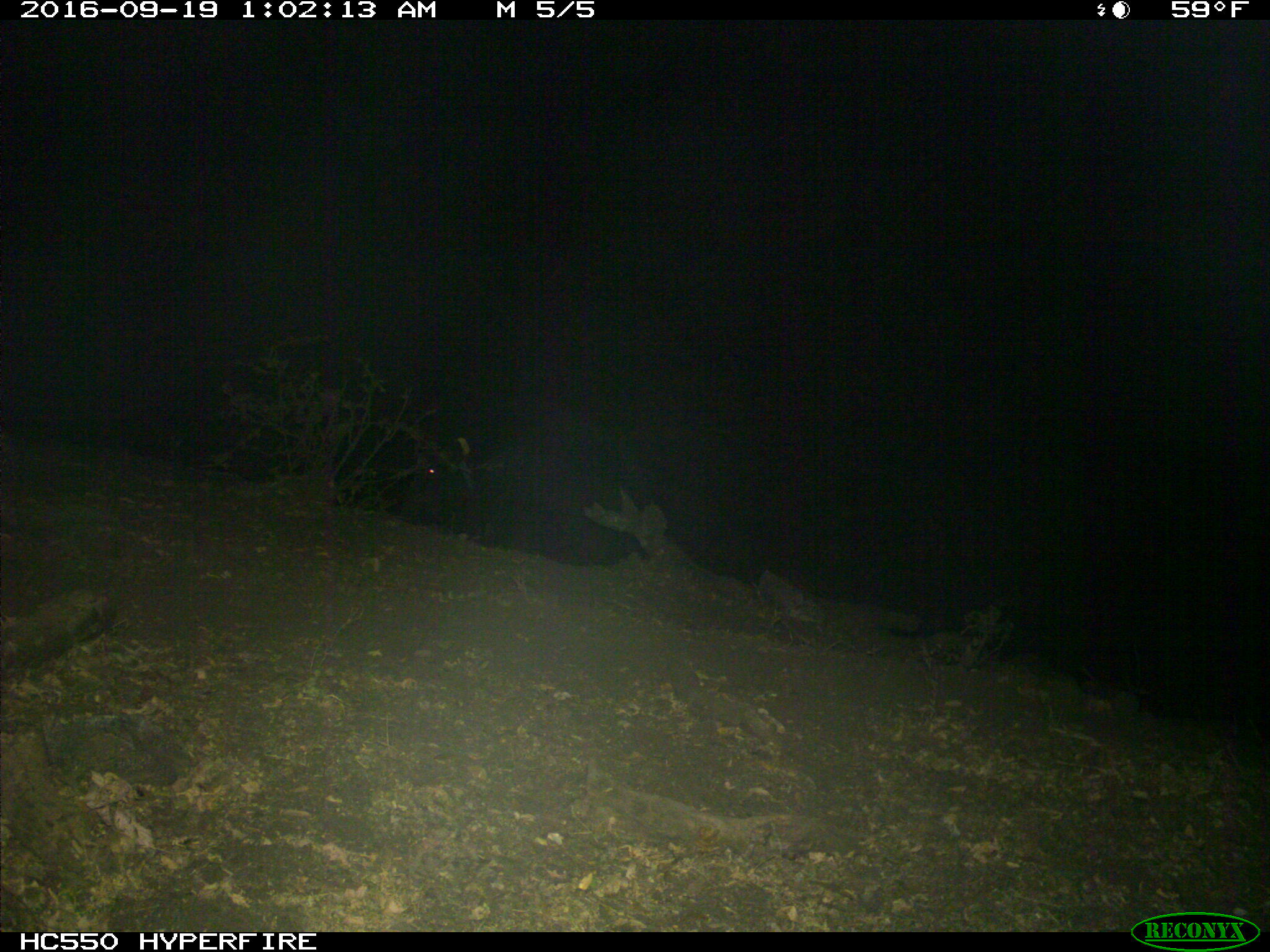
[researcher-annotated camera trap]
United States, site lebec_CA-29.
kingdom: Animalia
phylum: Chordata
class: Mammalia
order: Artiodactyla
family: Suidae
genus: Sus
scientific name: Sus scrofa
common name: wild boar